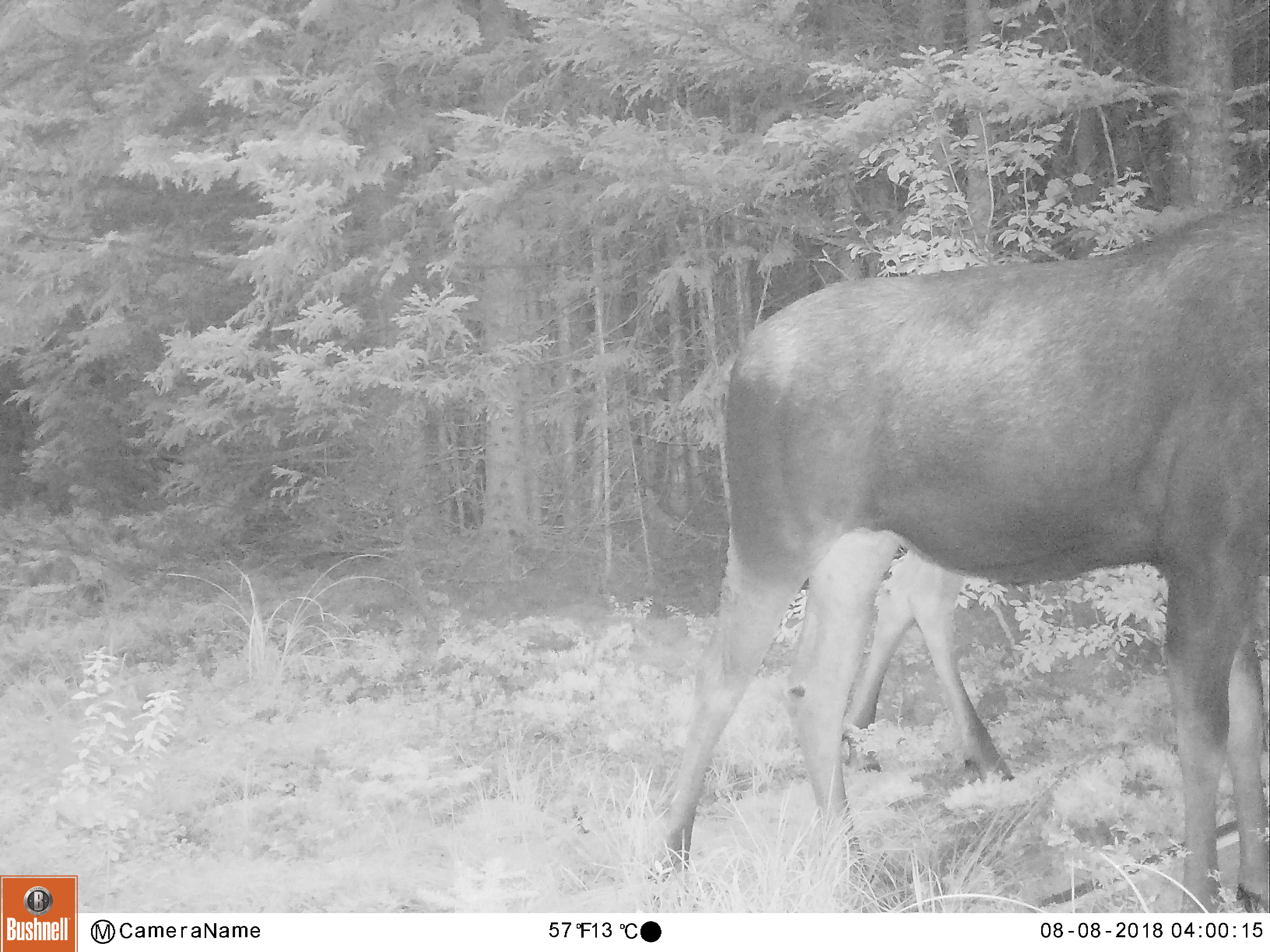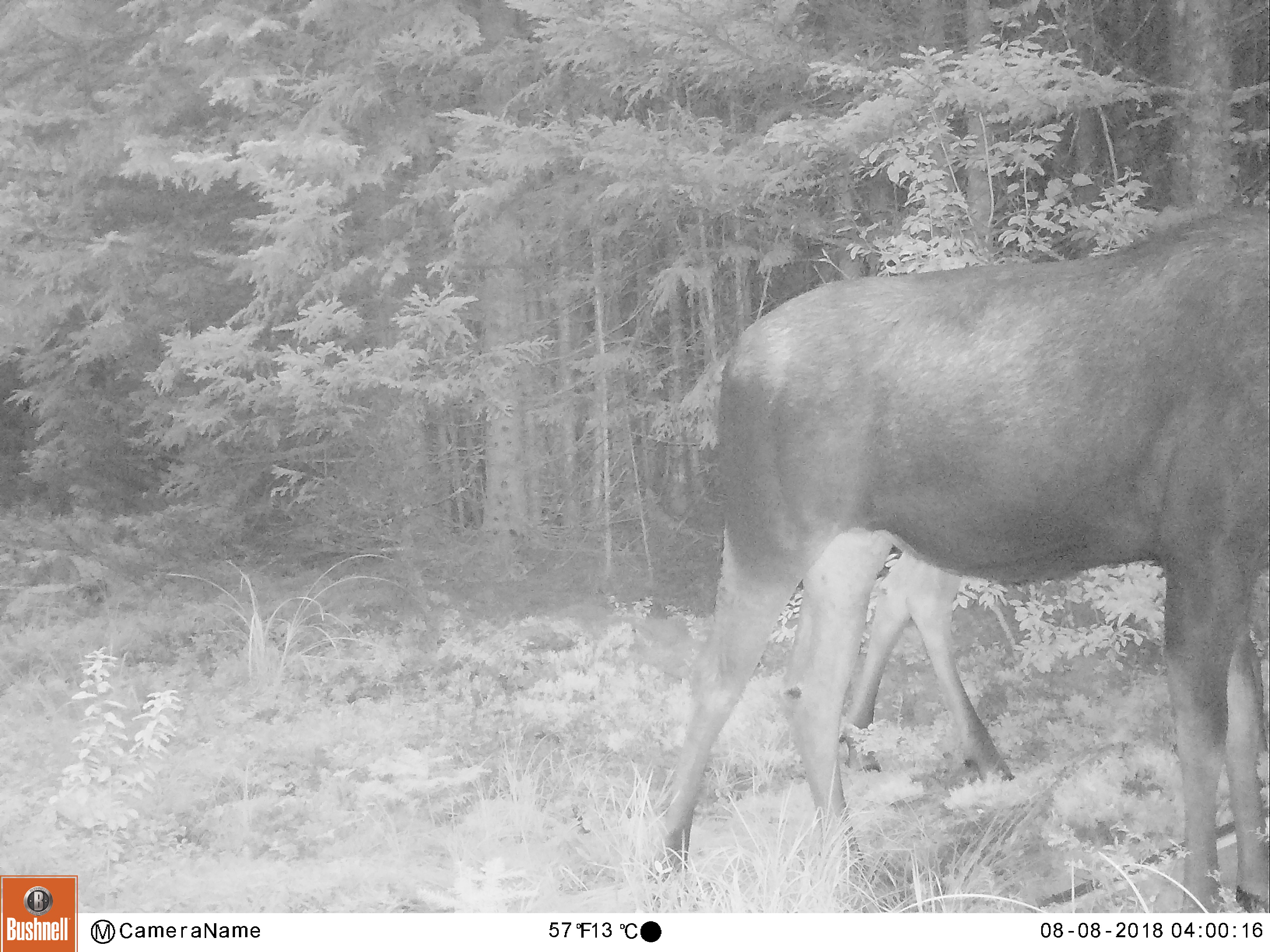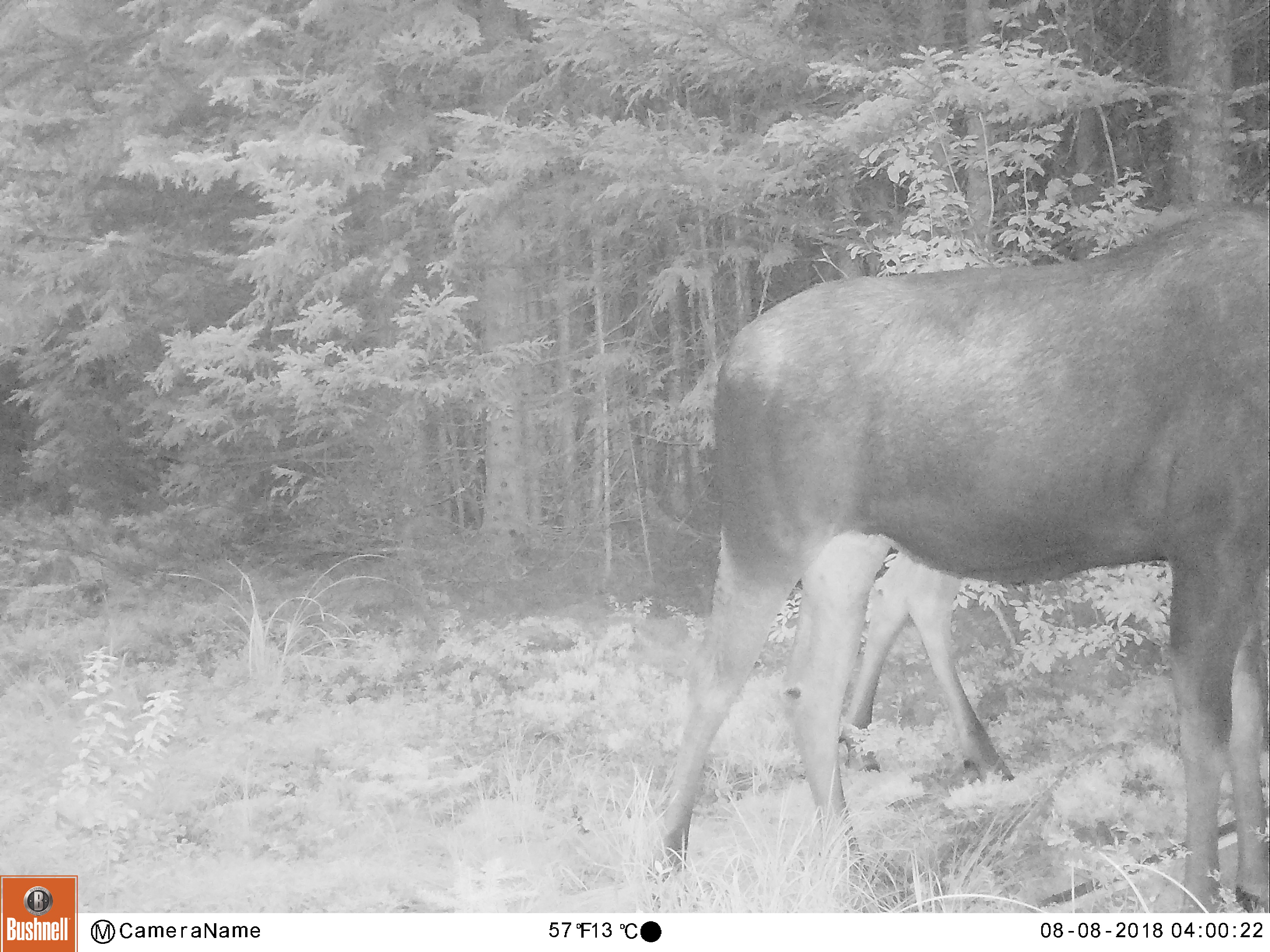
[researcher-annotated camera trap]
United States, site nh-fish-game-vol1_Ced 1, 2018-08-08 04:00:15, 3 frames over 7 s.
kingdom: Animalia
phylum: Chordata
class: Mammalia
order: Artiodactyla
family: Cervidae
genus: Alces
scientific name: Alces alces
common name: moose